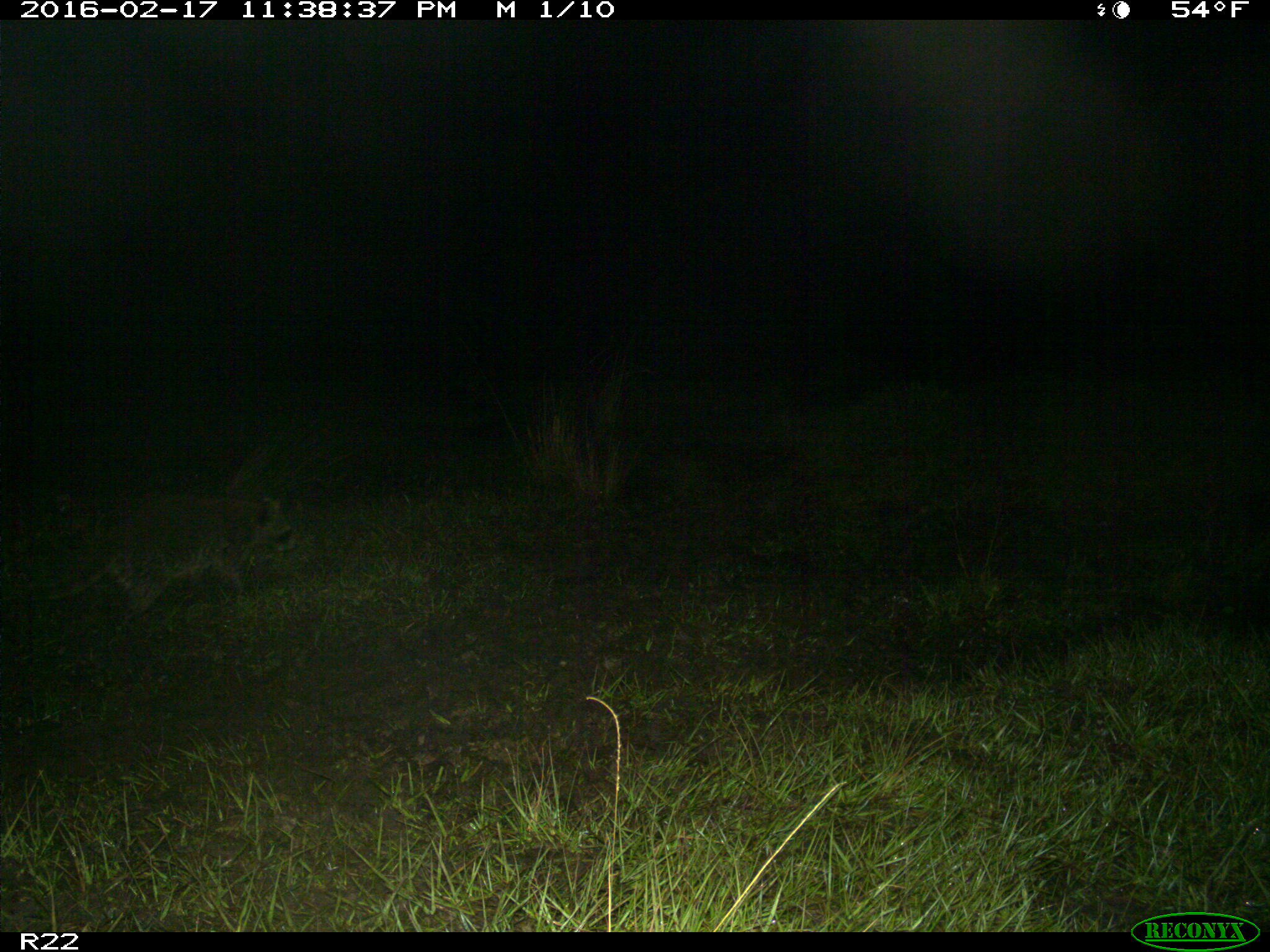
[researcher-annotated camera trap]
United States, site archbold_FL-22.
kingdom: Animalia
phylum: Chordata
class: Mammalia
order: Carnivora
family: Procyonidae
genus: Procyon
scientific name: Procyon lotor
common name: common raccoon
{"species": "Procyon lotor (common raccoon)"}